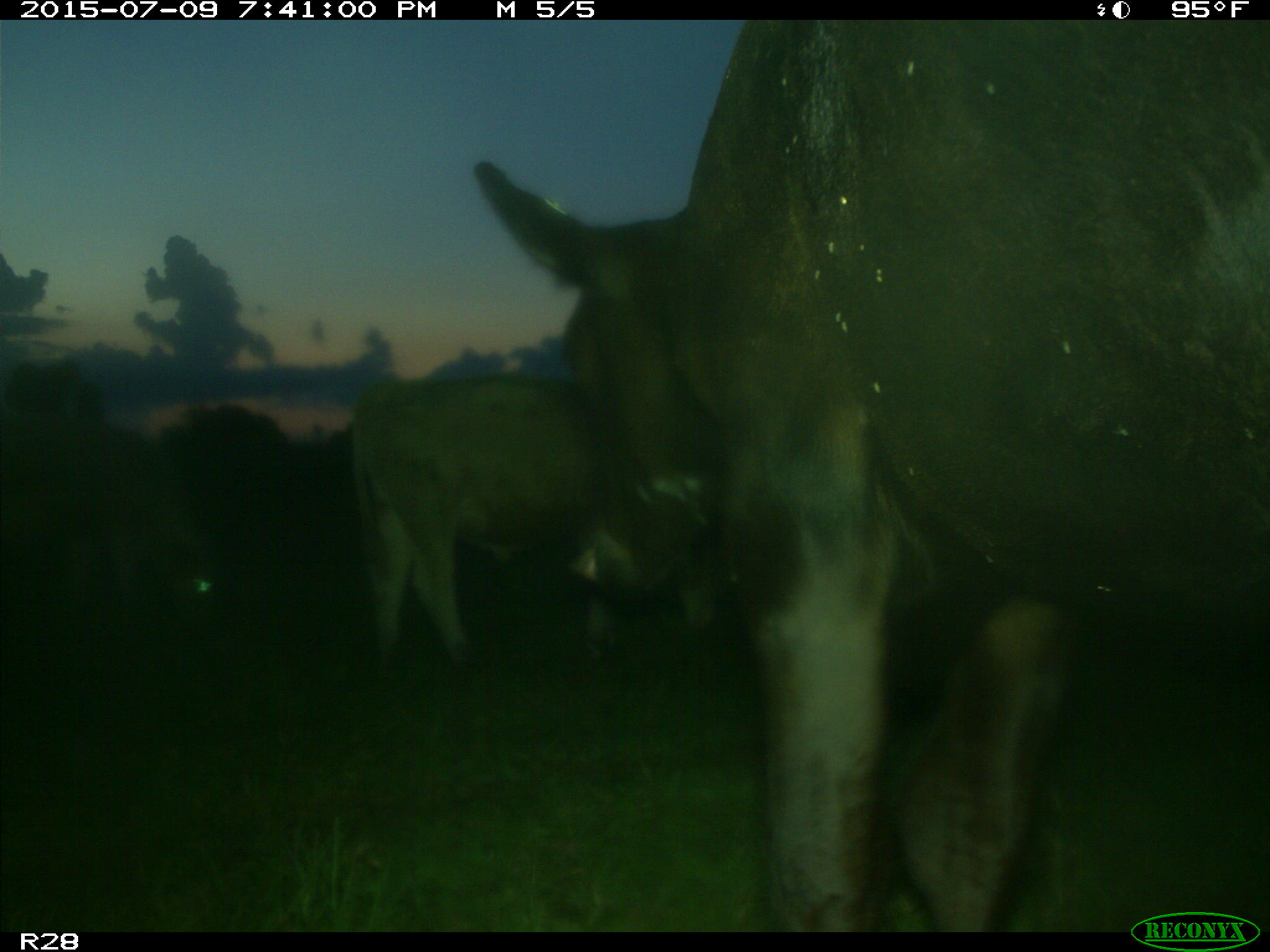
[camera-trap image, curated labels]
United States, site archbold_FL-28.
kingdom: Animalia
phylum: Chordata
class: Mammalia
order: Artiodactyla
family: Bovidae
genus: Bos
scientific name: Bos taurus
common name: domestic cow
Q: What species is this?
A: Bos taurus (domestic cow).